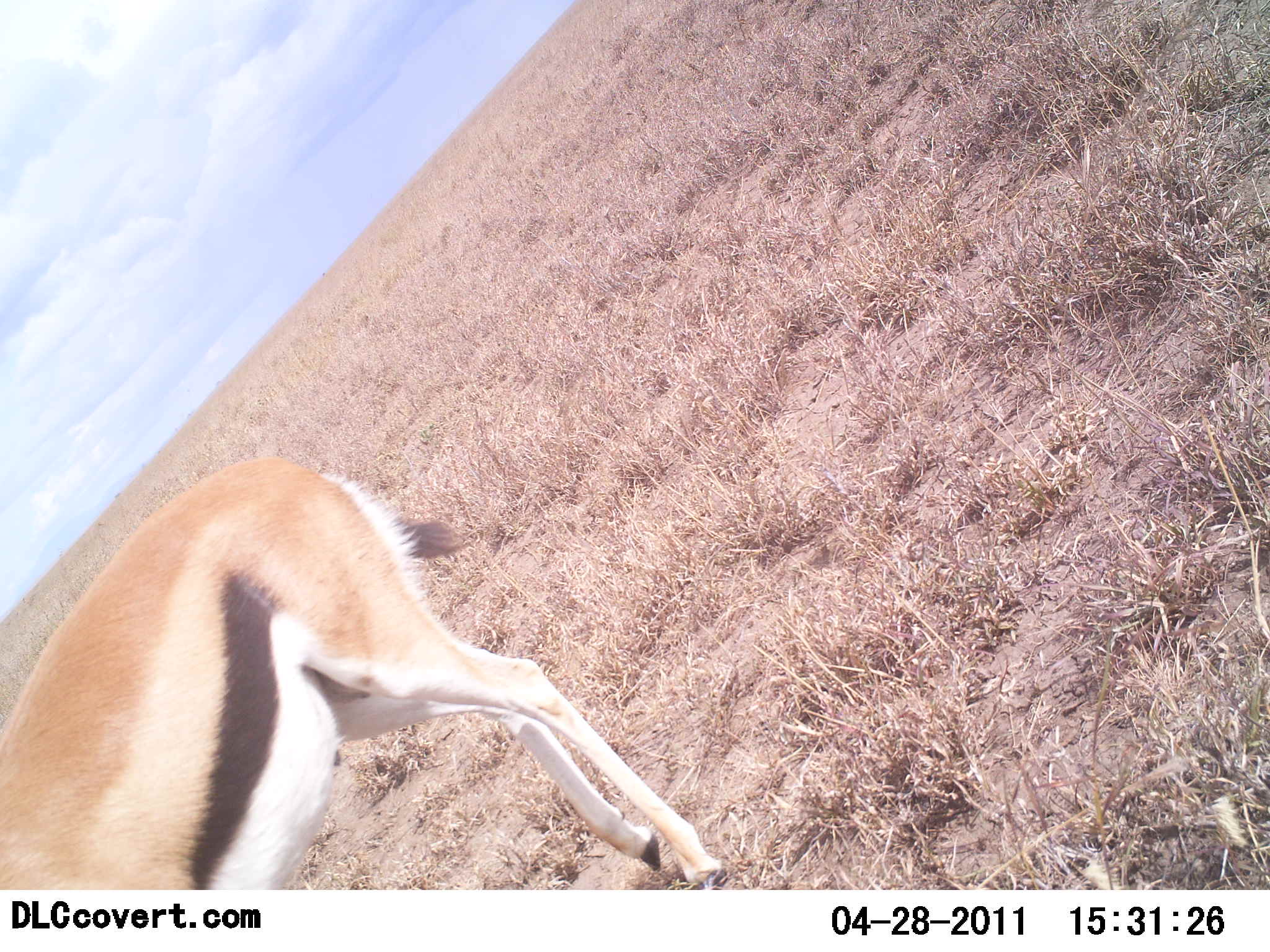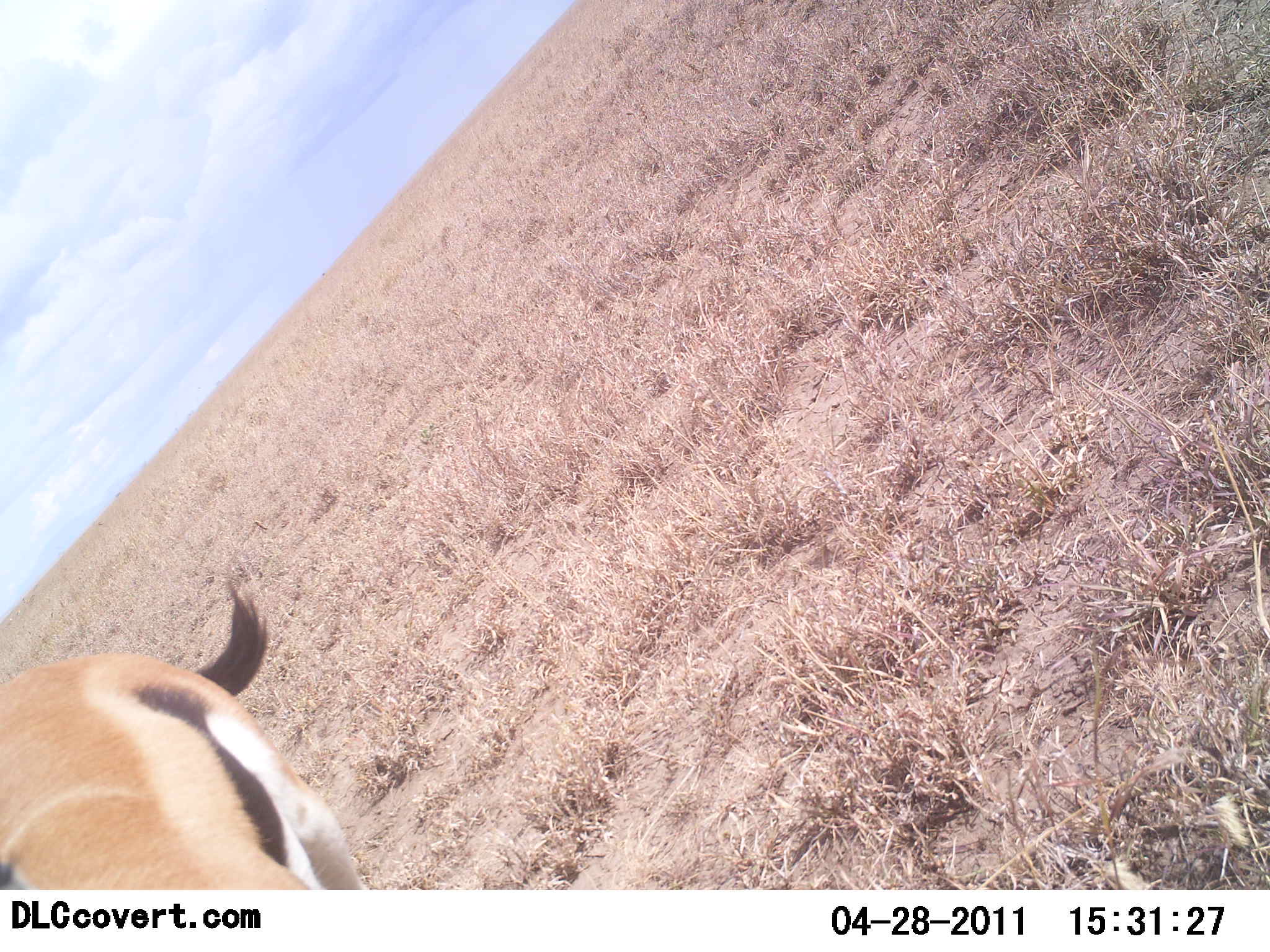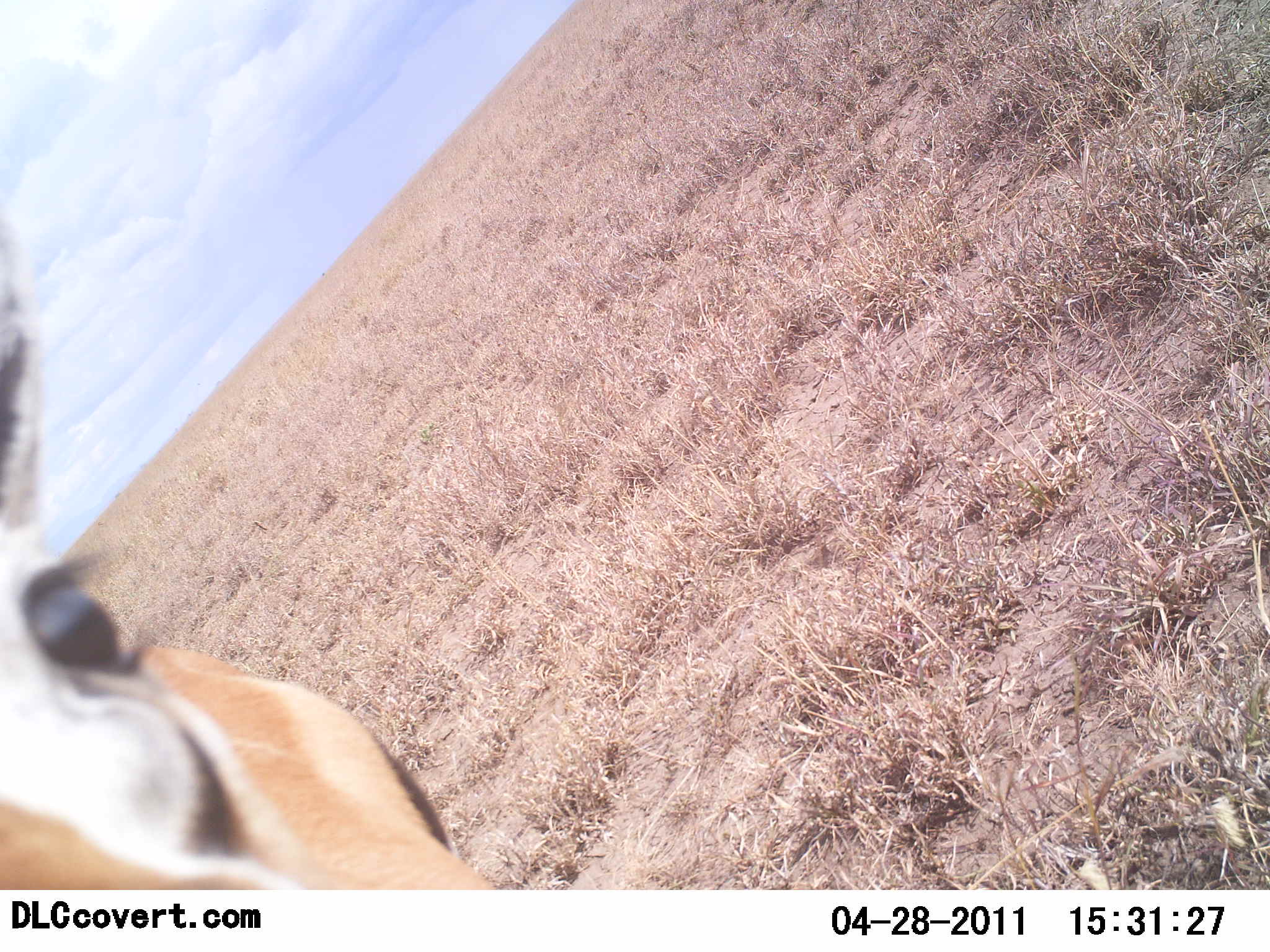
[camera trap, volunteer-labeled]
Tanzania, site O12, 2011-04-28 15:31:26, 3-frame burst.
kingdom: Animalia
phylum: Chordata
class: Mammalia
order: Artiodactyla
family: Bovidae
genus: Eudorcas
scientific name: Eudorcas thomsonii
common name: thomson's gazelle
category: gazellethomsons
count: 1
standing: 50%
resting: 0%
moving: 58%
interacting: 0%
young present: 0%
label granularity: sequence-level